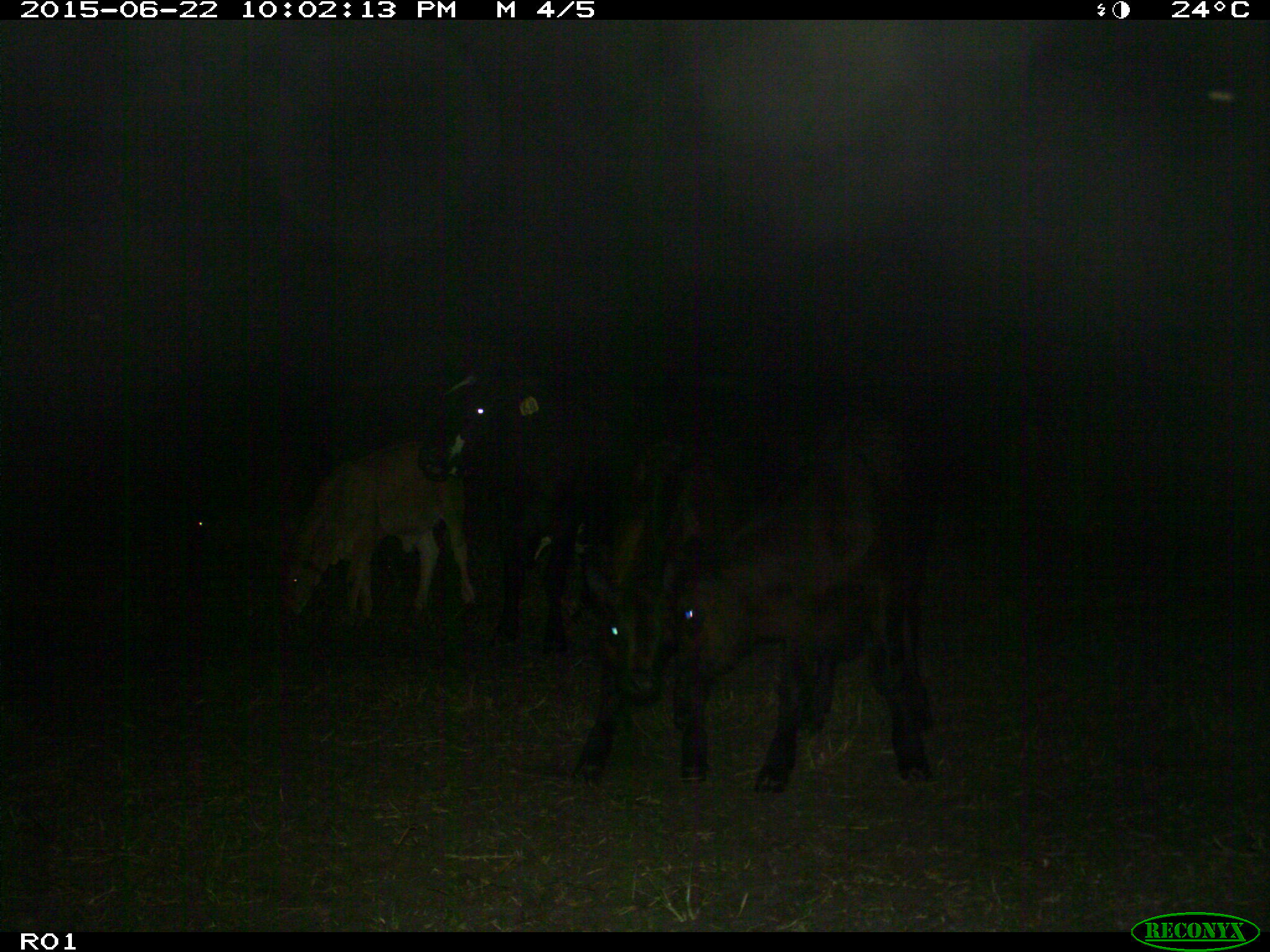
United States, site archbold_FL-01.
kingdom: Animalia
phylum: Chordata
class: Mammalia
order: Artiodactyla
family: Bovidae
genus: Bos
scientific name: Bos taurus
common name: domestic cow